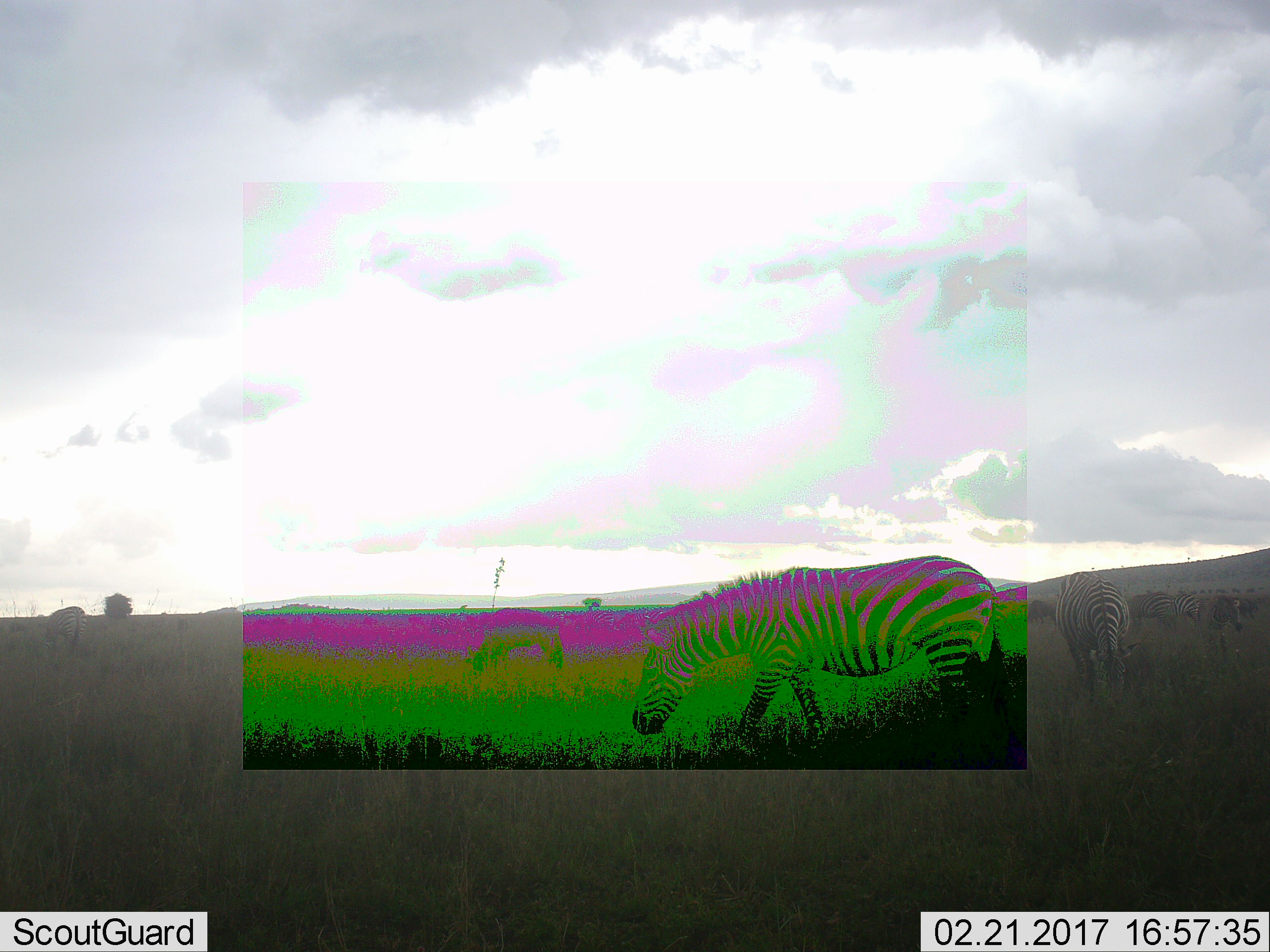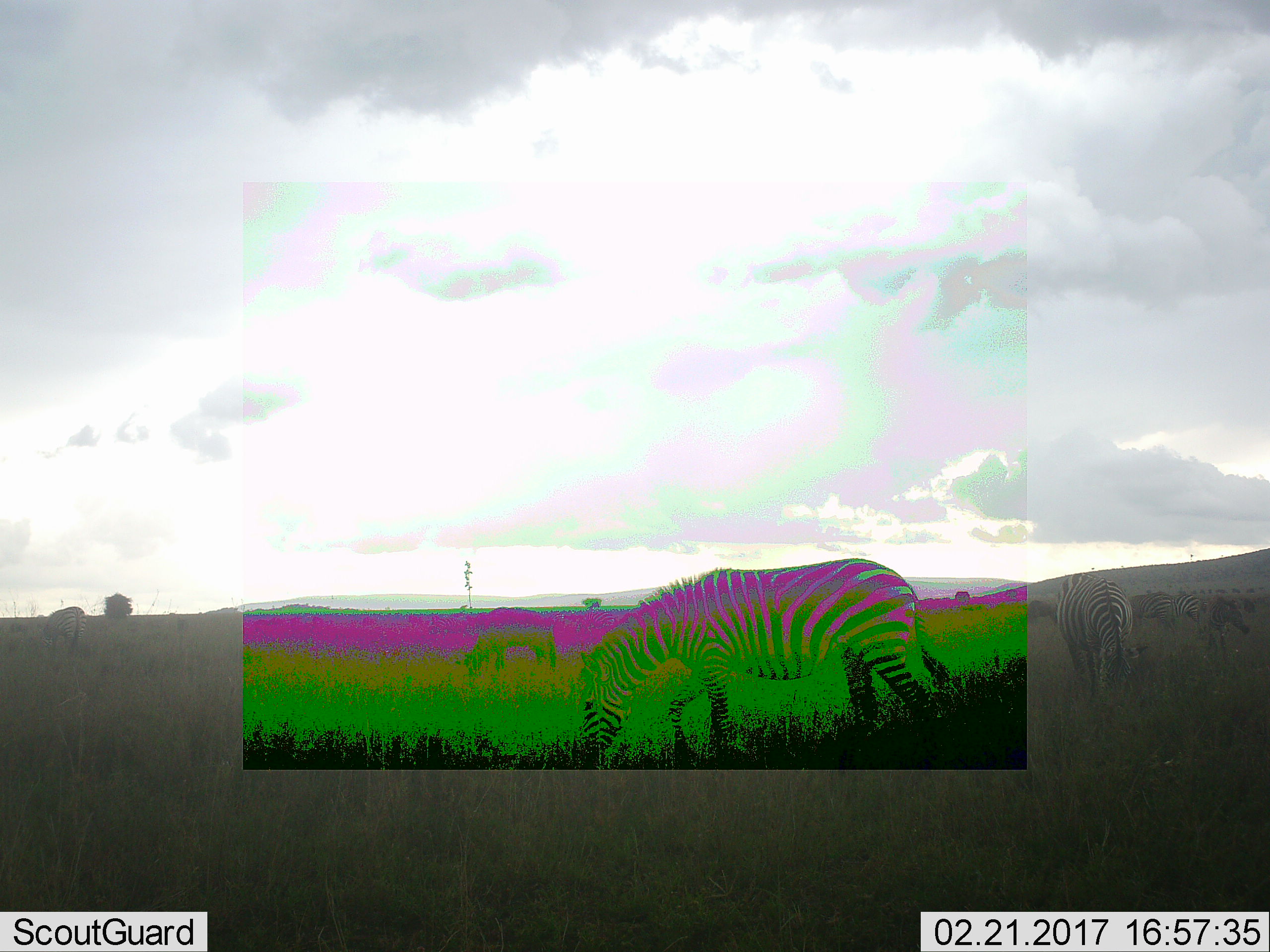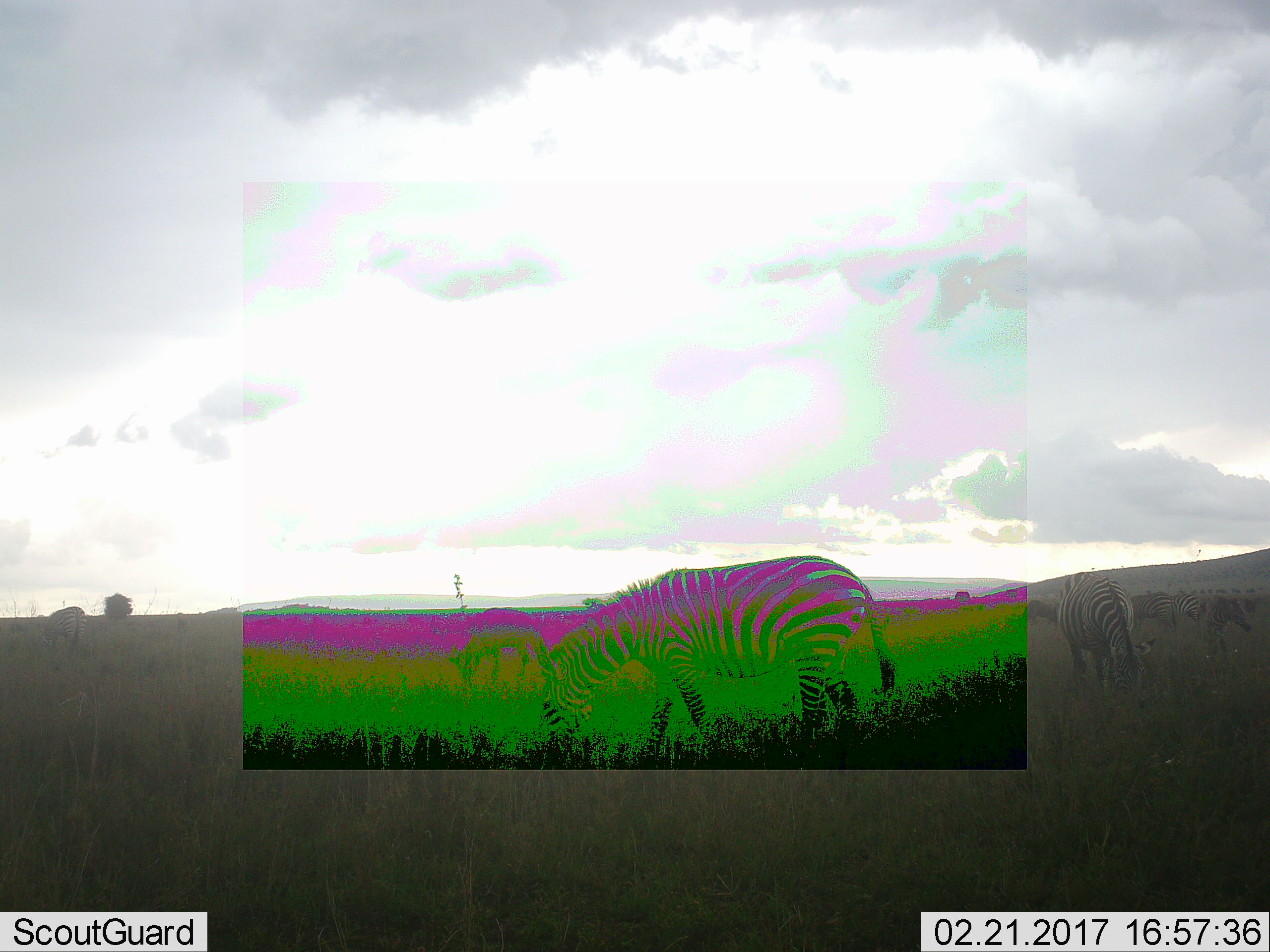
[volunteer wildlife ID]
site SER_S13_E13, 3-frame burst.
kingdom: Animalia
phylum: Chordata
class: Mammalia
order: Perissodactyla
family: Equidae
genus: Equus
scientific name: Equus quagga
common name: plains zebra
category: zebraplains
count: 5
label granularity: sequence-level